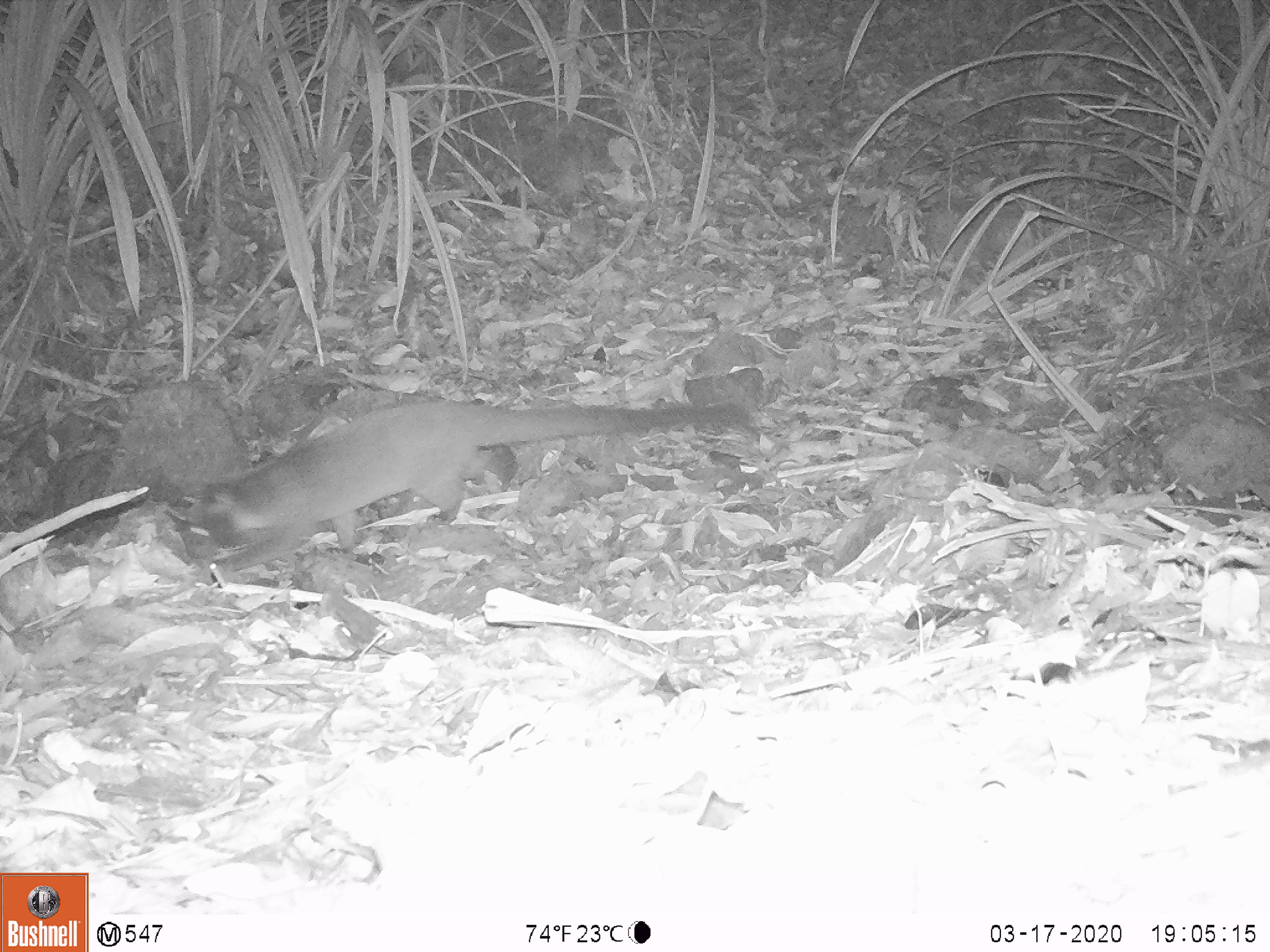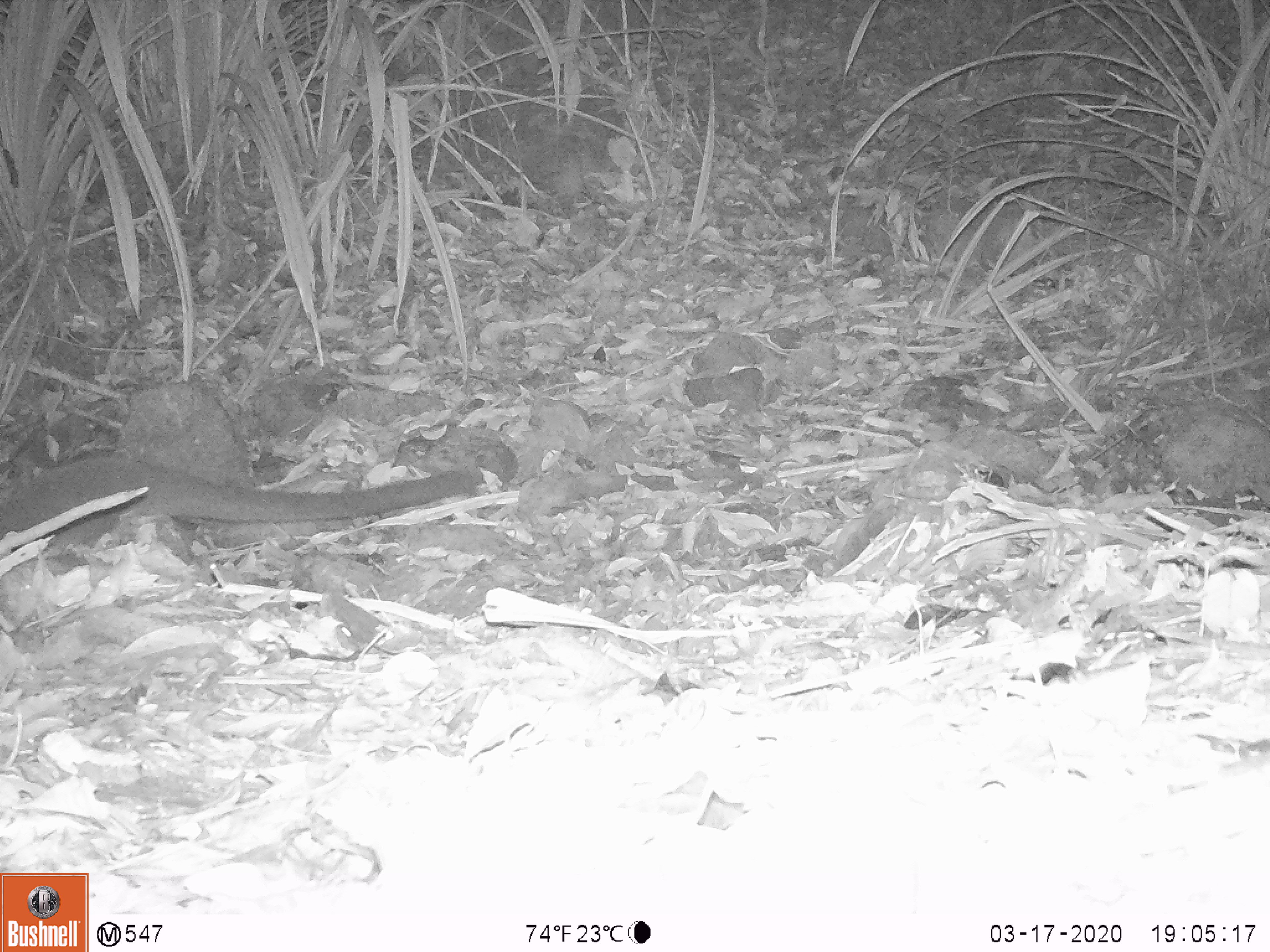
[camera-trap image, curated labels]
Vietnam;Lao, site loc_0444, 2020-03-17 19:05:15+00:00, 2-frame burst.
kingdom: Animalia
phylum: Chordata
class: Mammalia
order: Carnivora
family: Viverridae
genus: Paguma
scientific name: Paguma larvata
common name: masked palm civet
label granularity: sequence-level